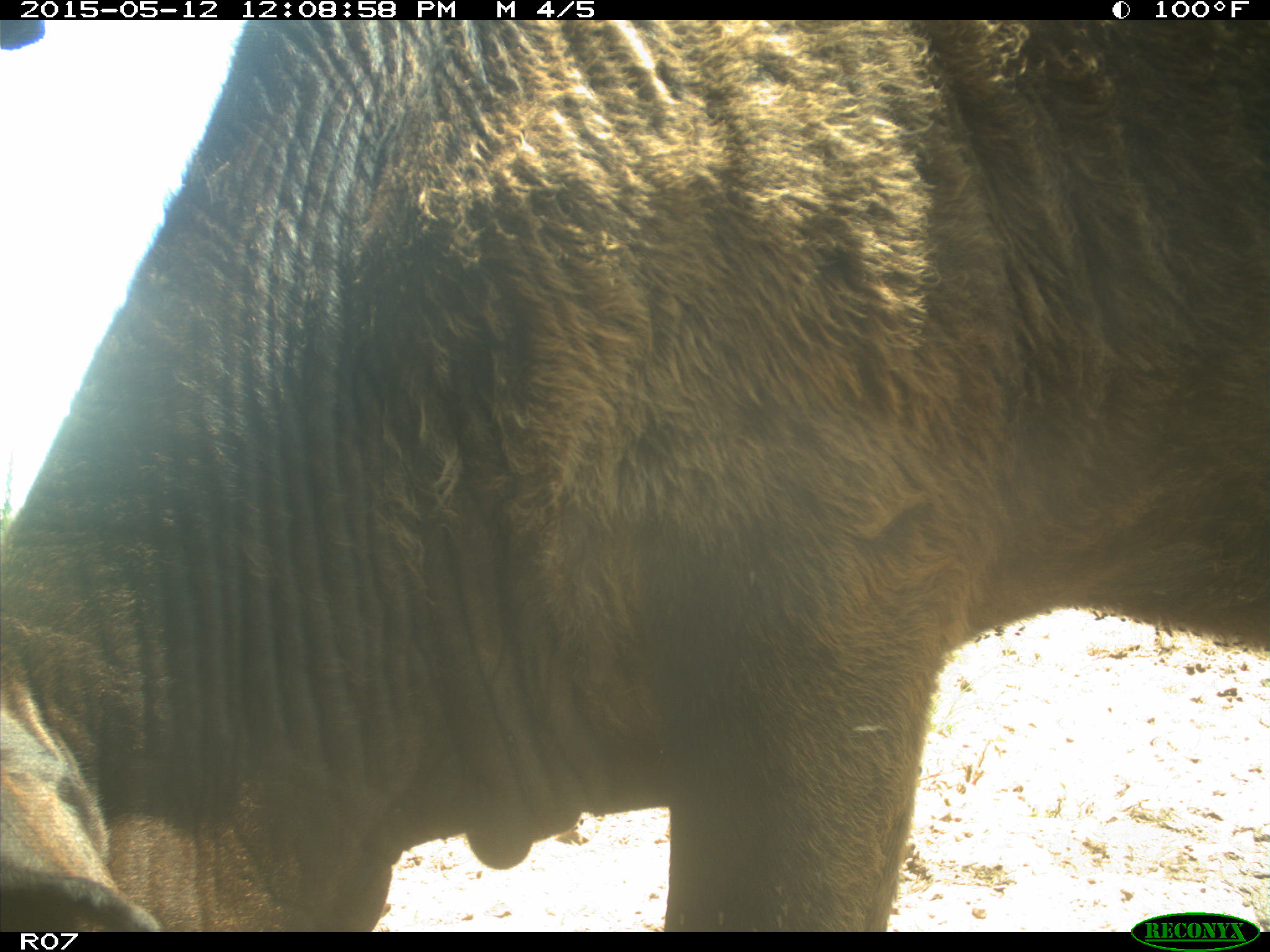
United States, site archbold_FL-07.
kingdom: Animalia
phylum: Chordata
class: Mammalia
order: Artiodactyla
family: Bovidae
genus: Bos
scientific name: Bos taurus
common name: domestic cow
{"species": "Bos taurus (domestic cow)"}